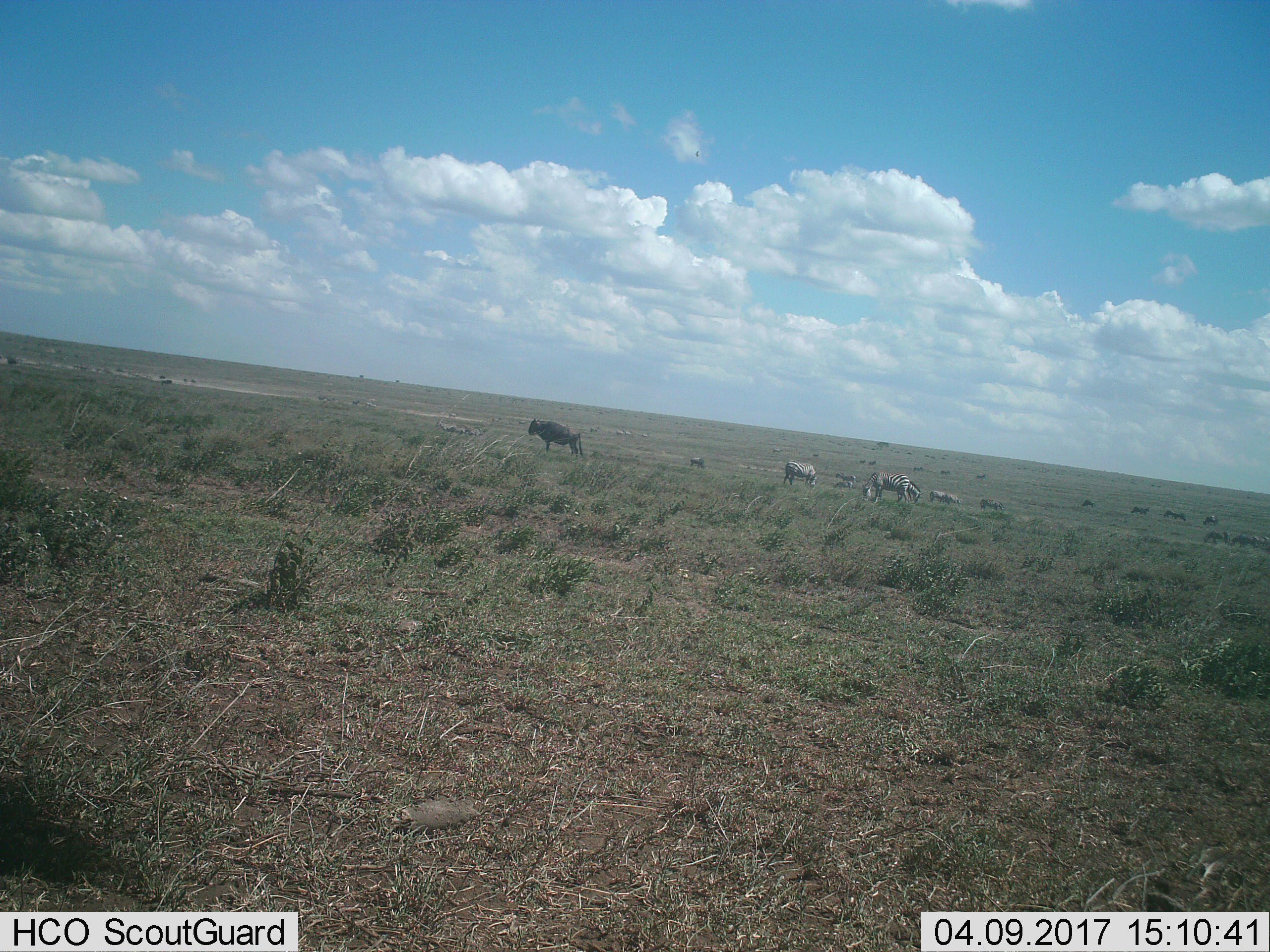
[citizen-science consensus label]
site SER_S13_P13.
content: unidentified animal